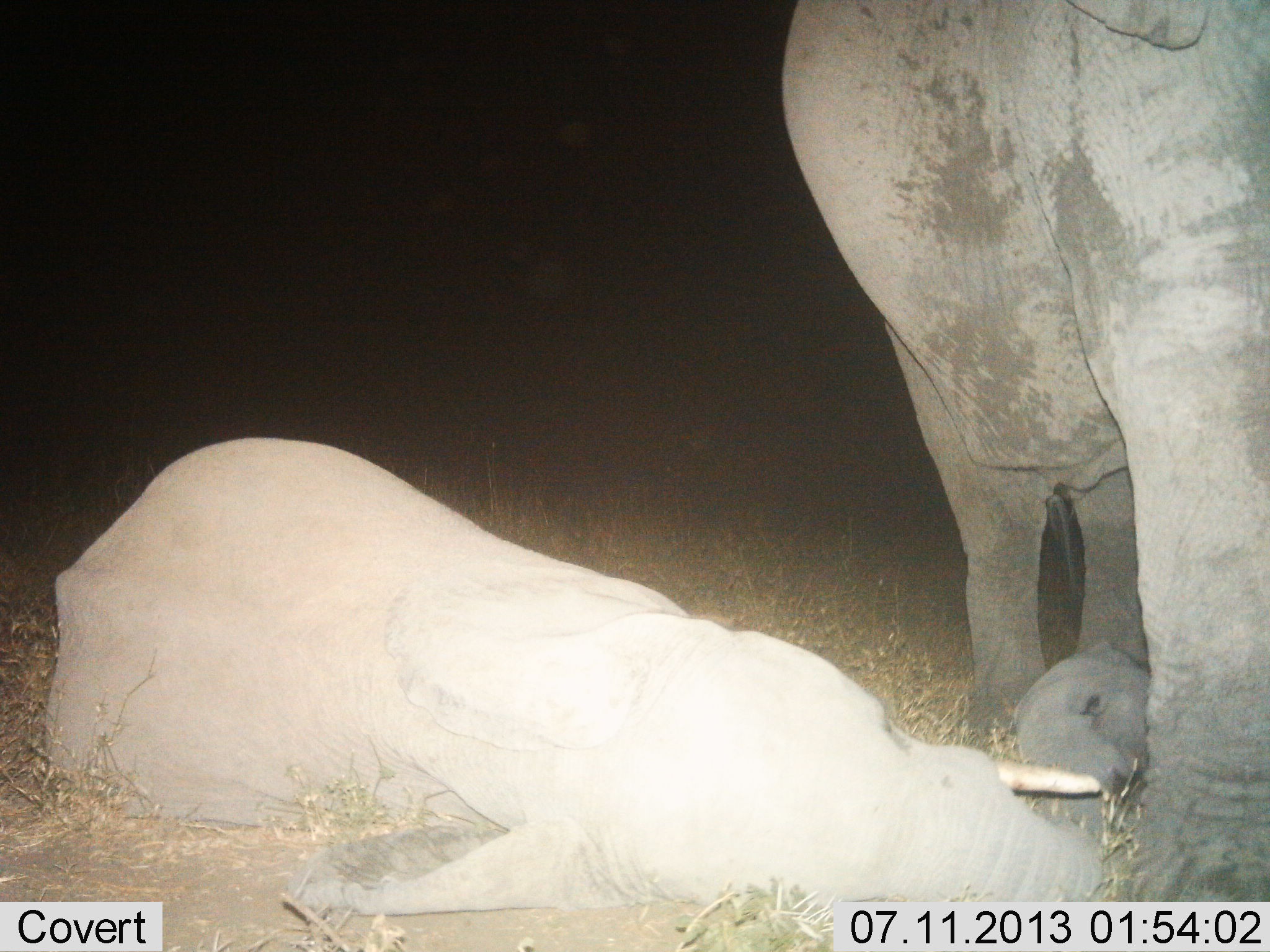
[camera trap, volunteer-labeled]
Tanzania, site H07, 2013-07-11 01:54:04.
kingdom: Animalia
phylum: Chordata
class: Mammalia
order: Proboscidea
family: Elephantidae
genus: Loxodonta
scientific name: Loxodonta africana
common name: african bush elephant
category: elephant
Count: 2.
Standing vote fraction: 83%.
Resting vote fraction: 100%.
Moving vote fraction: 0%.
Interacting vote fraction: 11%.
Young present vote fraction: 56%.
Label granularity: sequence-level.